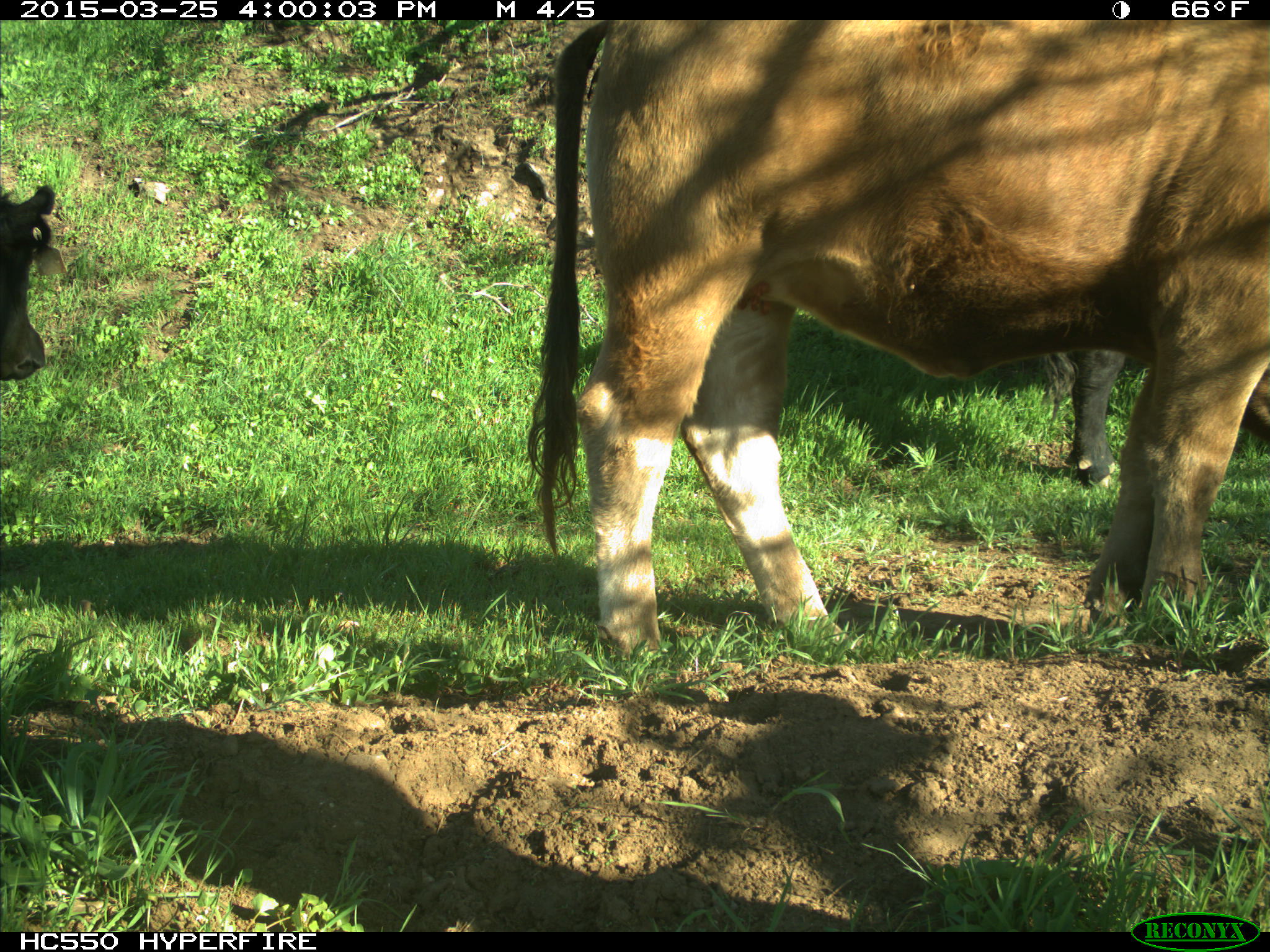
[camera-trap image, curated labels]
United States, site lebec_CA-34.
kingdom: Animalia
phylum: Chordata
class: Mammalia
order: Artiodactyla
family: Bovidae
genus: Bos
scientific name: Bos taurus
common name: domestic cow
Bos taurus (domestic cow).